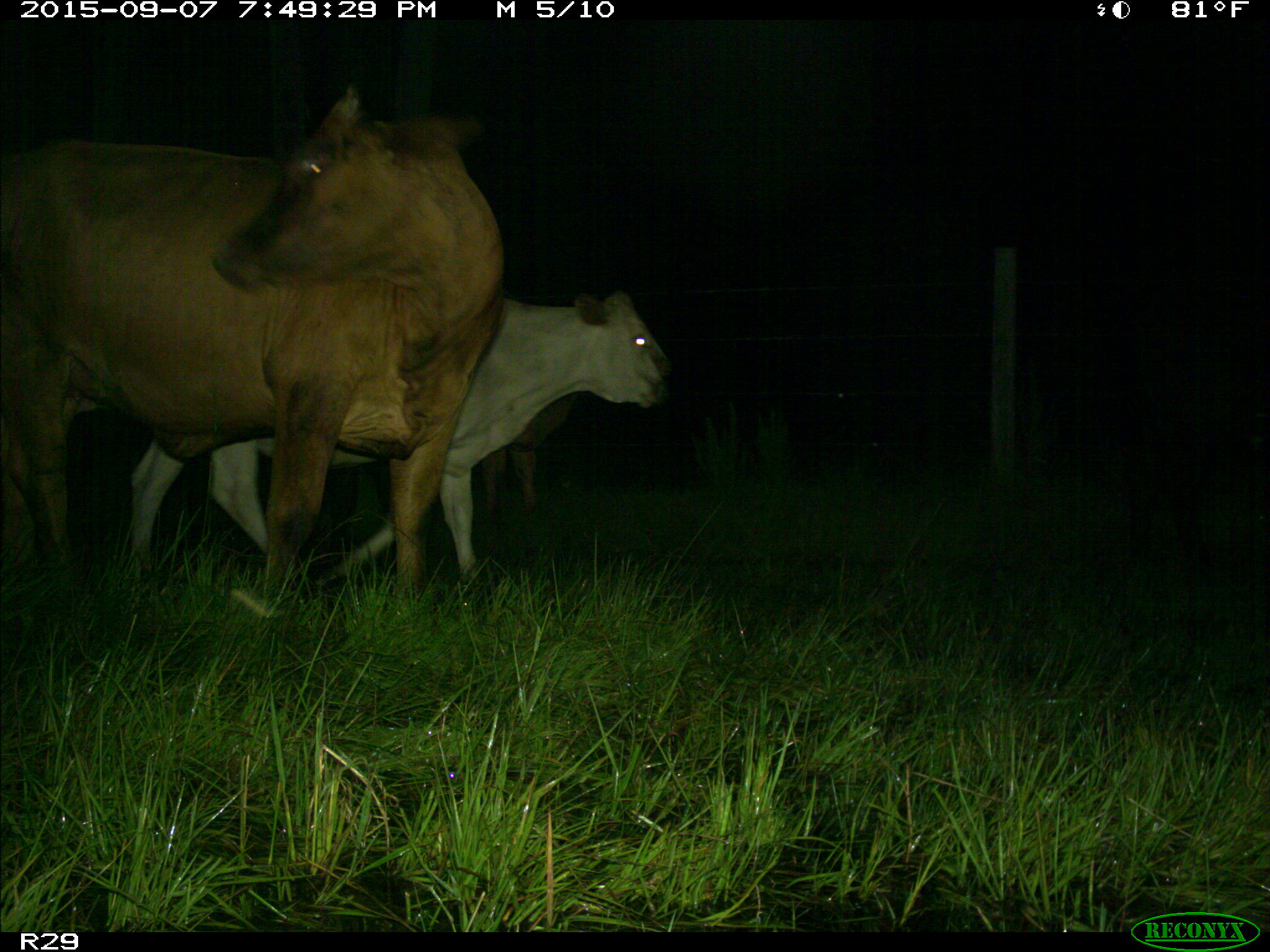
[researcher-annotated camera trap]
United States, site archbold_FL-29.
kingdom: Animalia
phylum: Chordata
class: Mammalia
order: Artiodactyla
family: Bovidae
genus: Bos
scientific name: Bos taurus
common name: domestic cow